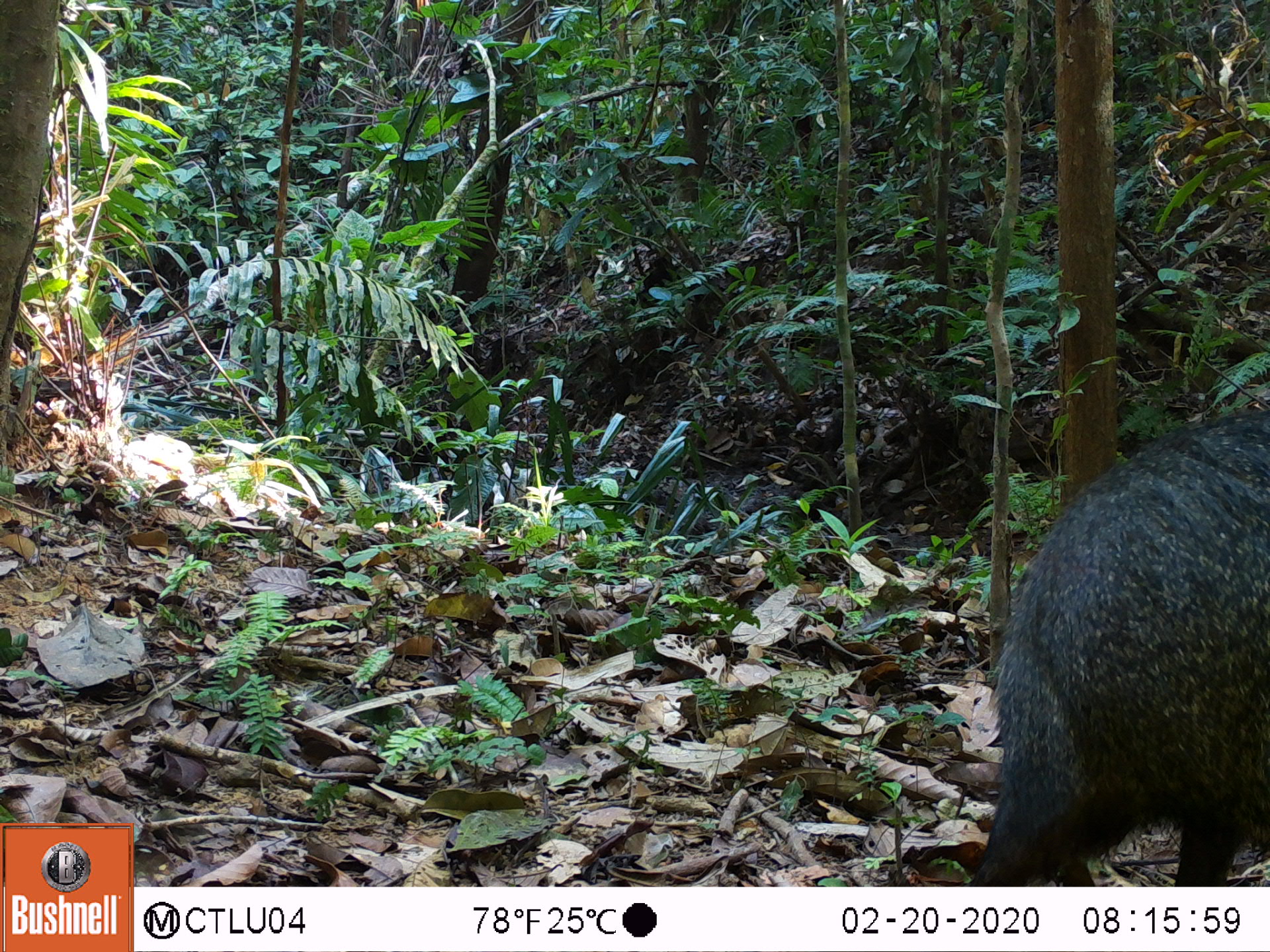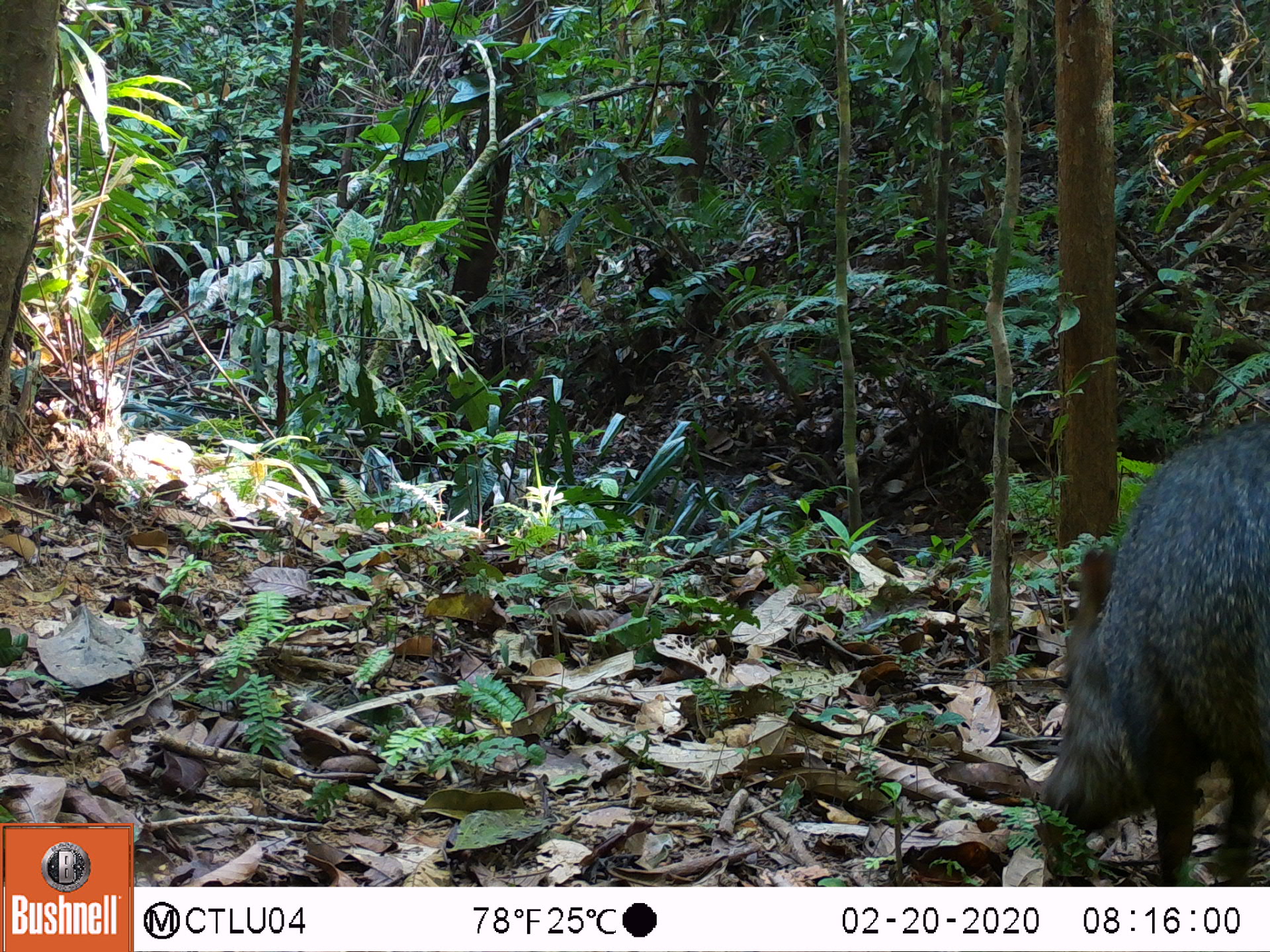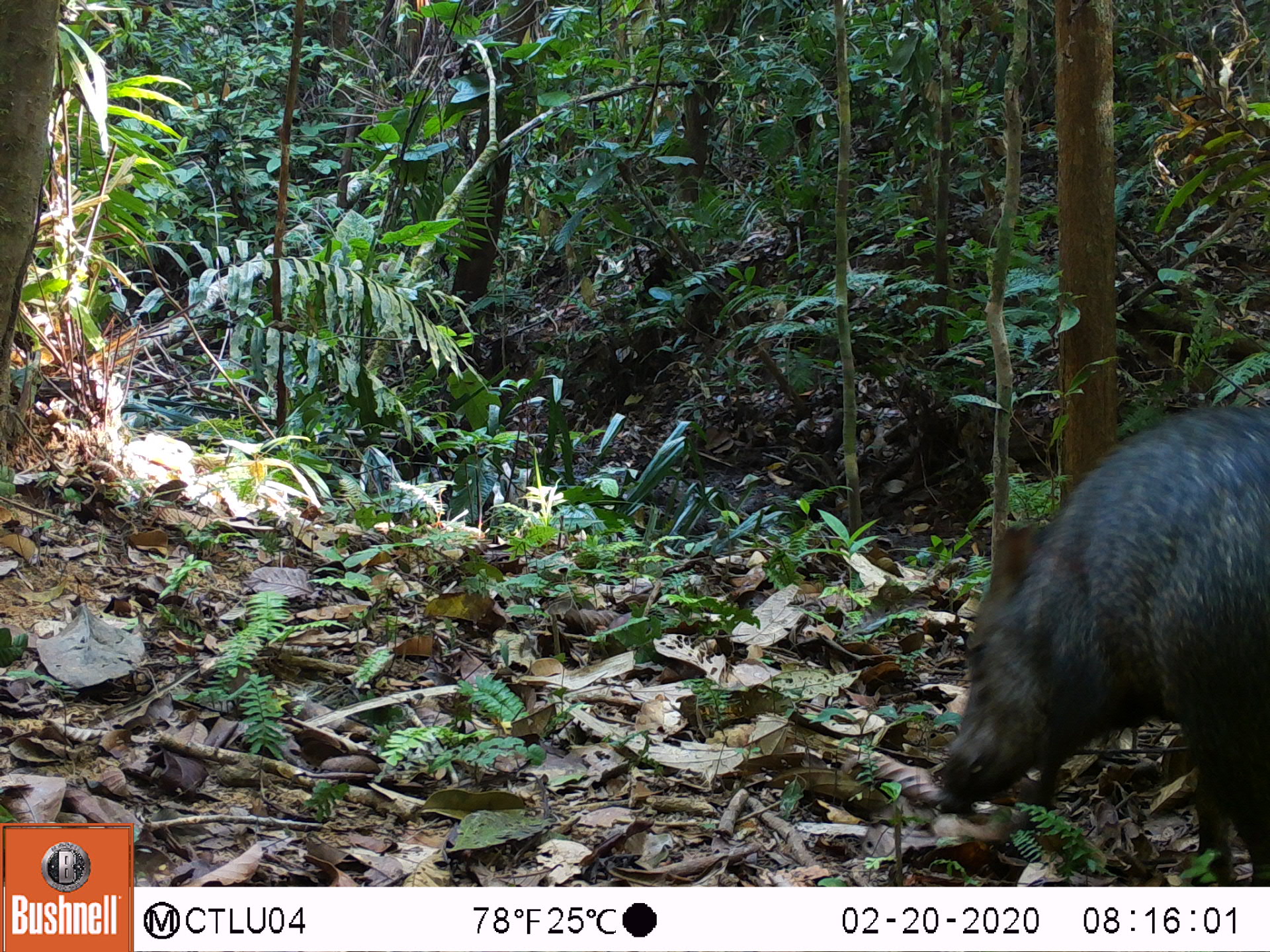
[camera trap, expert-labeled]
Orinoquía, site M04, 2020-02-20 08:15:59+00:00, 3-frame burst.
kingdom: Animalia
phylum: Chordata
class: Mammalia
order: Artiodactyla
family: Tayassuidae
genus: Pecari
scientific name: Pecari tajacu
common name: collared peccary